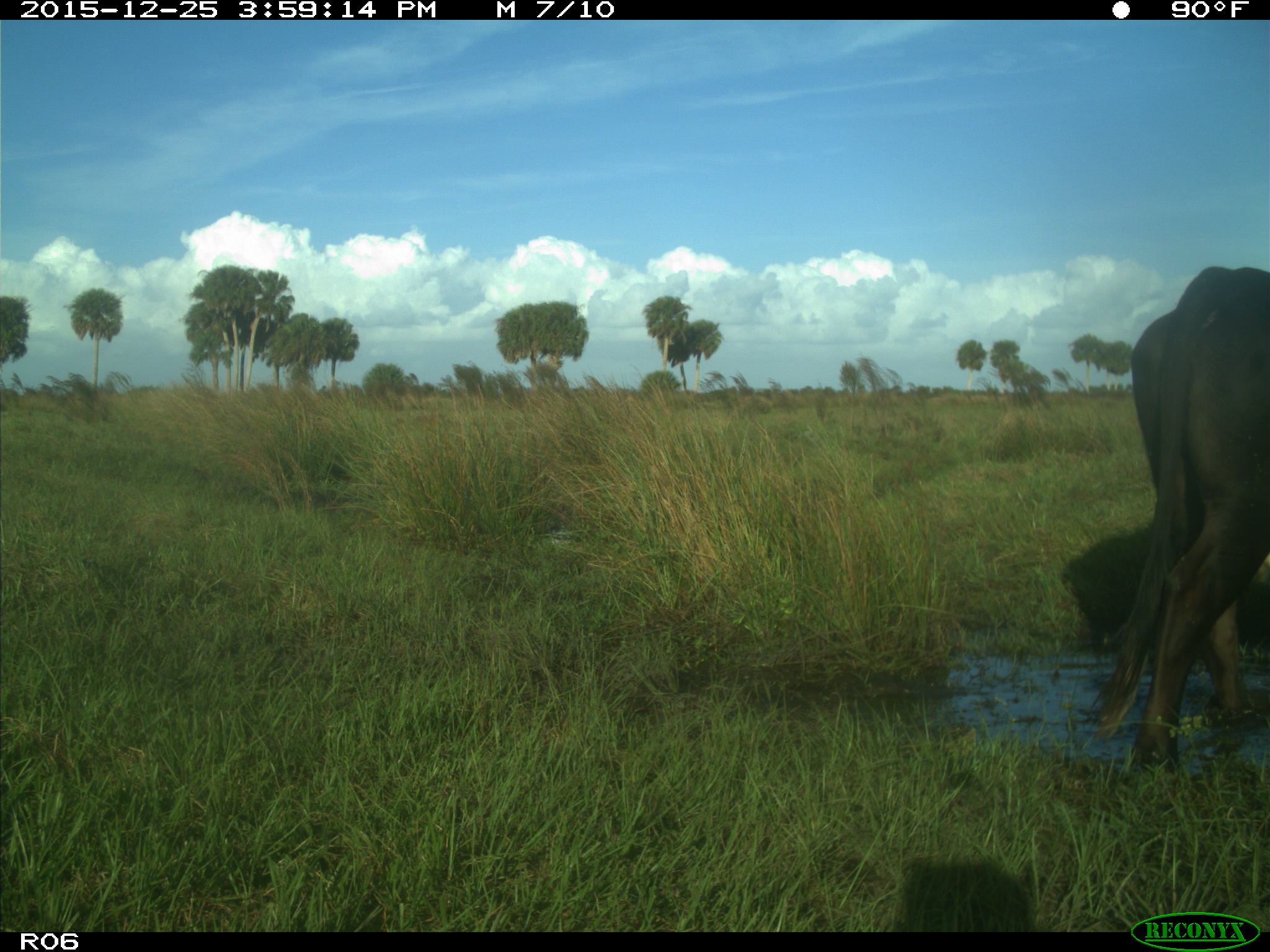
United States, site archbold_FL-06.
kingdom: Animalia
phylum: Chordata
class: Mammalia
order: Artiodactyla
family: Bovidae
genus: Bos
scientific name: Bos taurus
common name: domestic cow